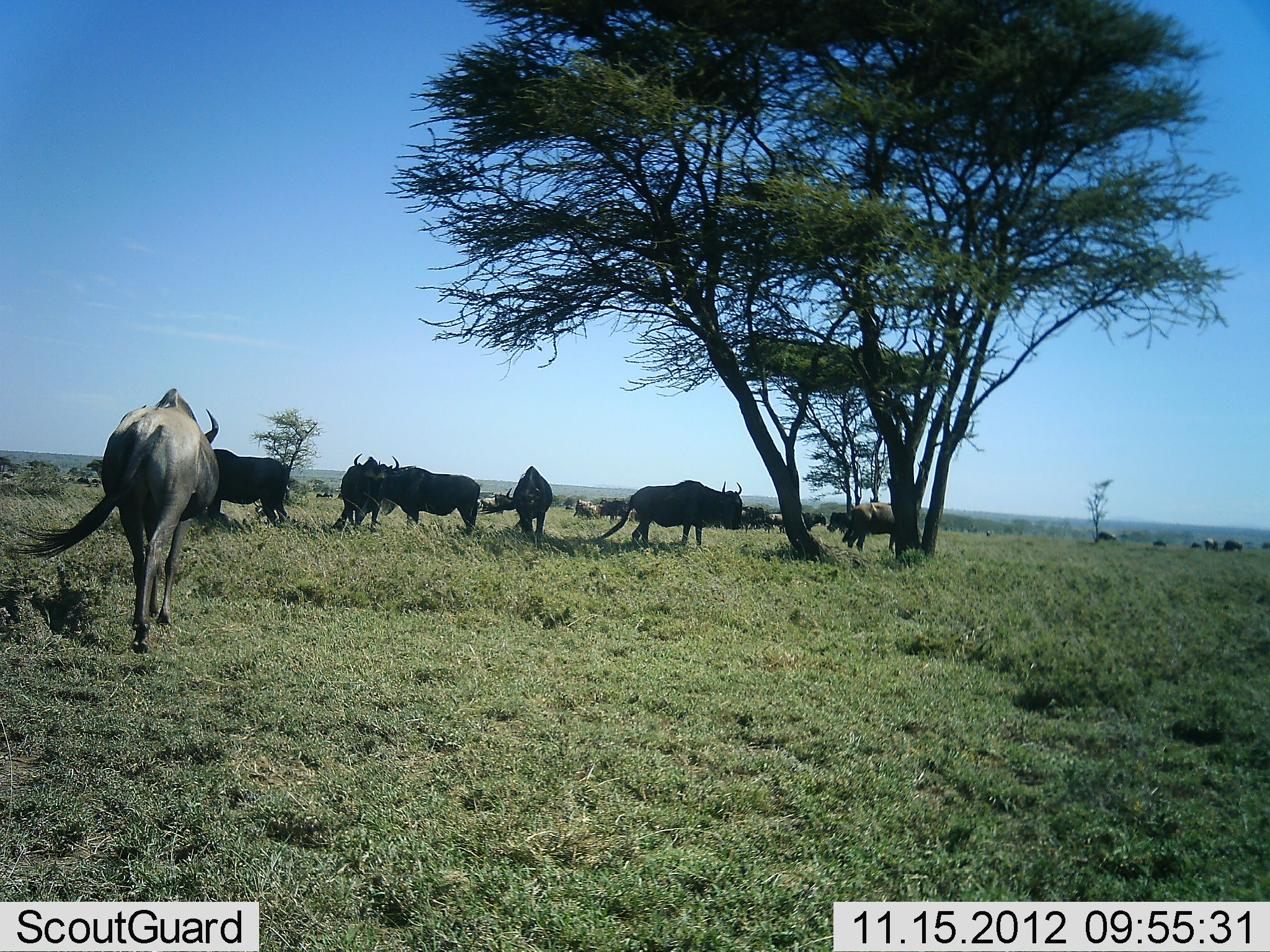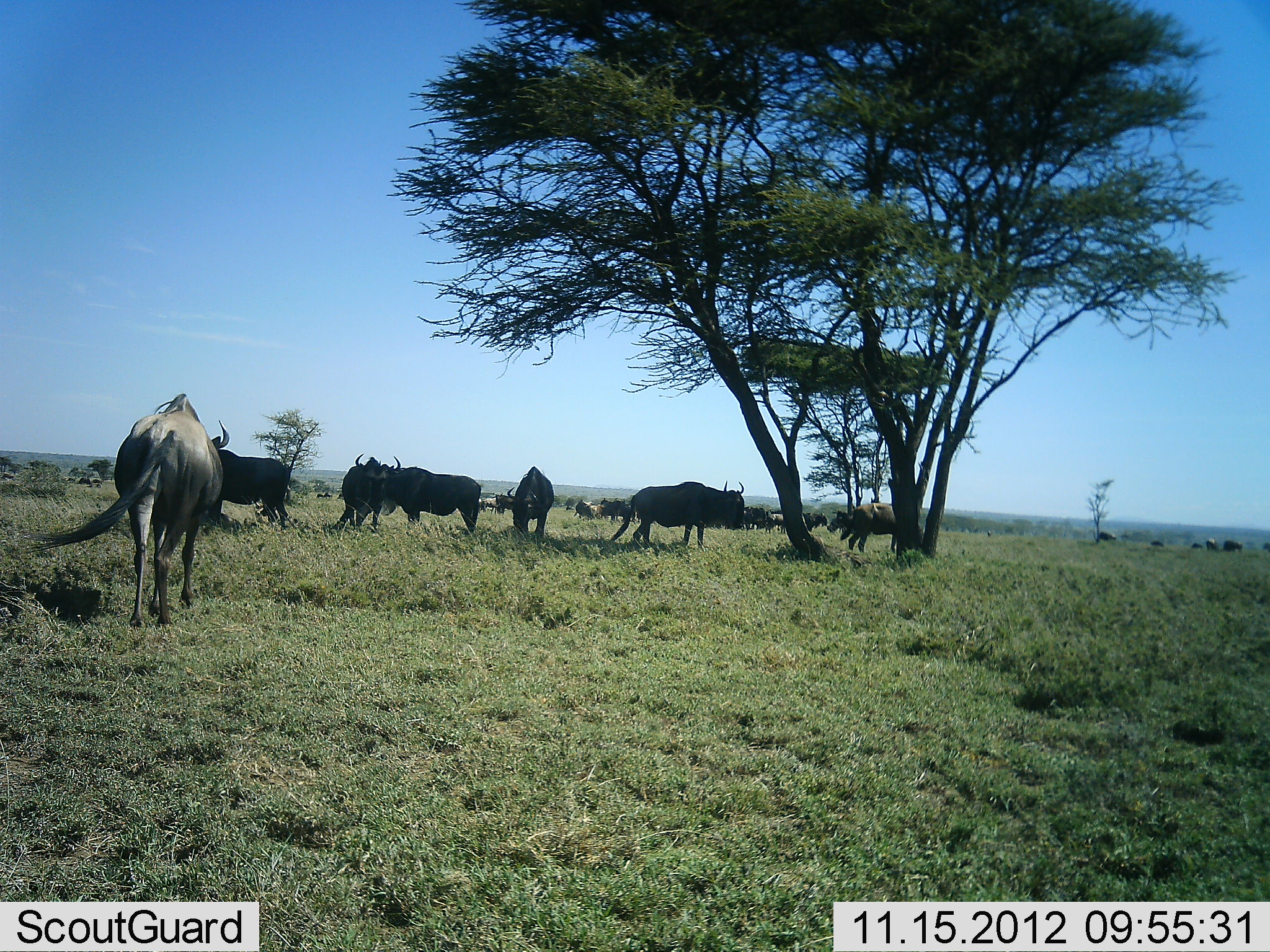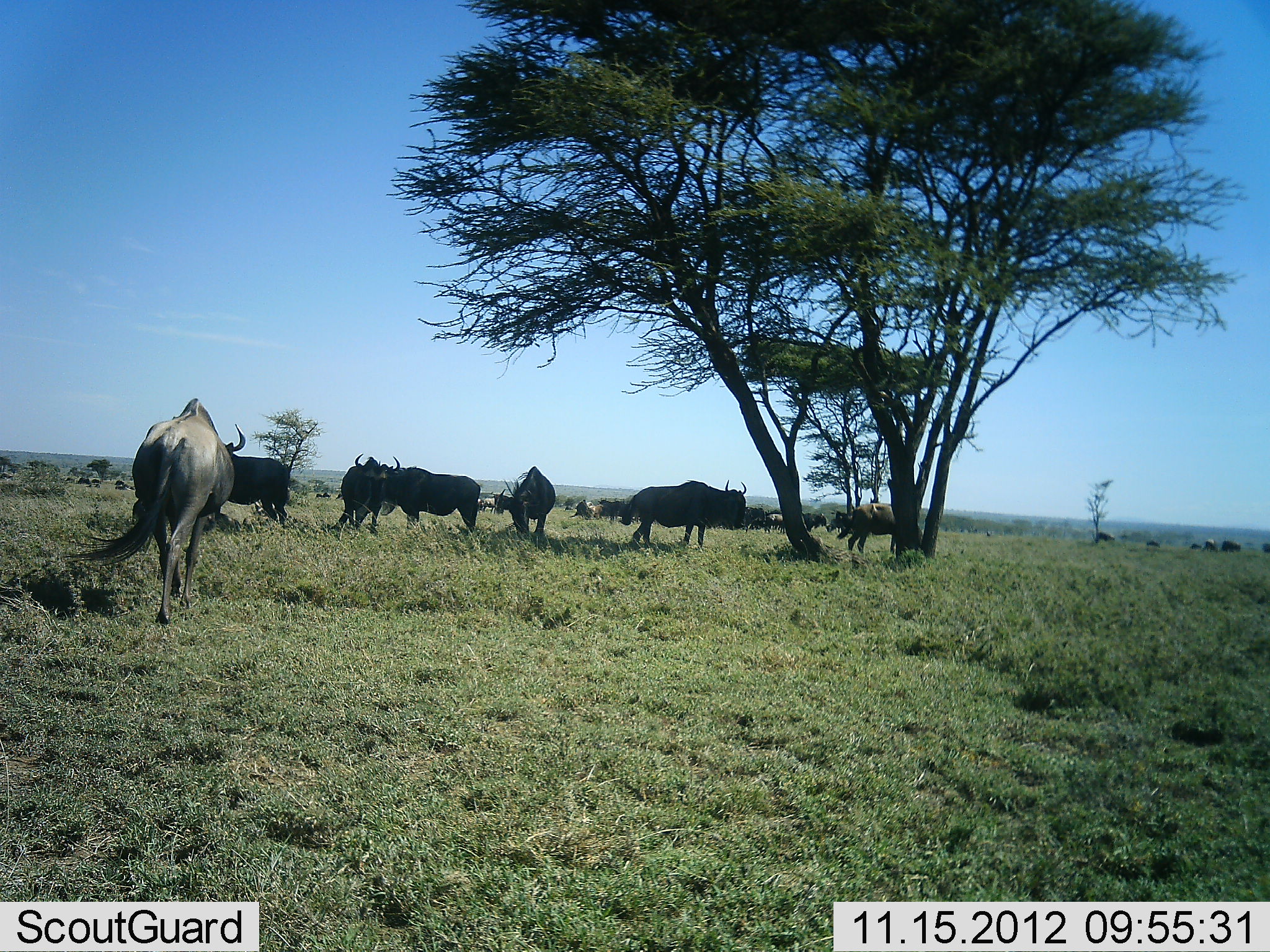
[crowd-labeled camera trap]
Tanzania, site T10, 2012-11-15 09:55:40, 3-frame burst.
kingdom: Animalia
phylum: Chordata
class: Mammalia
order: Artiodactyla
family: Bovidae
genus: Connochaetes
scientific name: Connochaetes taurinus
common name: blue wildebeest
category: wildebeest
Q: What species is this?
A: Wildebeest (blue wildebeest) (Connochaetes taurinus).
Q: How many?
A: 11-50.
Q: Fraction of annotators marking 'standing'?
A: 82%.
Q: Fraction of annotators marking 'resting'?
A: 9%.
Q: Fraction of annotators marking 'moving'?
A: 73%.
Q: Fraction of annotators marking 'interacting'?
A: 9%.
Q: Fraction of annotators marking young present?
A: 0%.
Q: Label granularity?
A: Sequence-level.